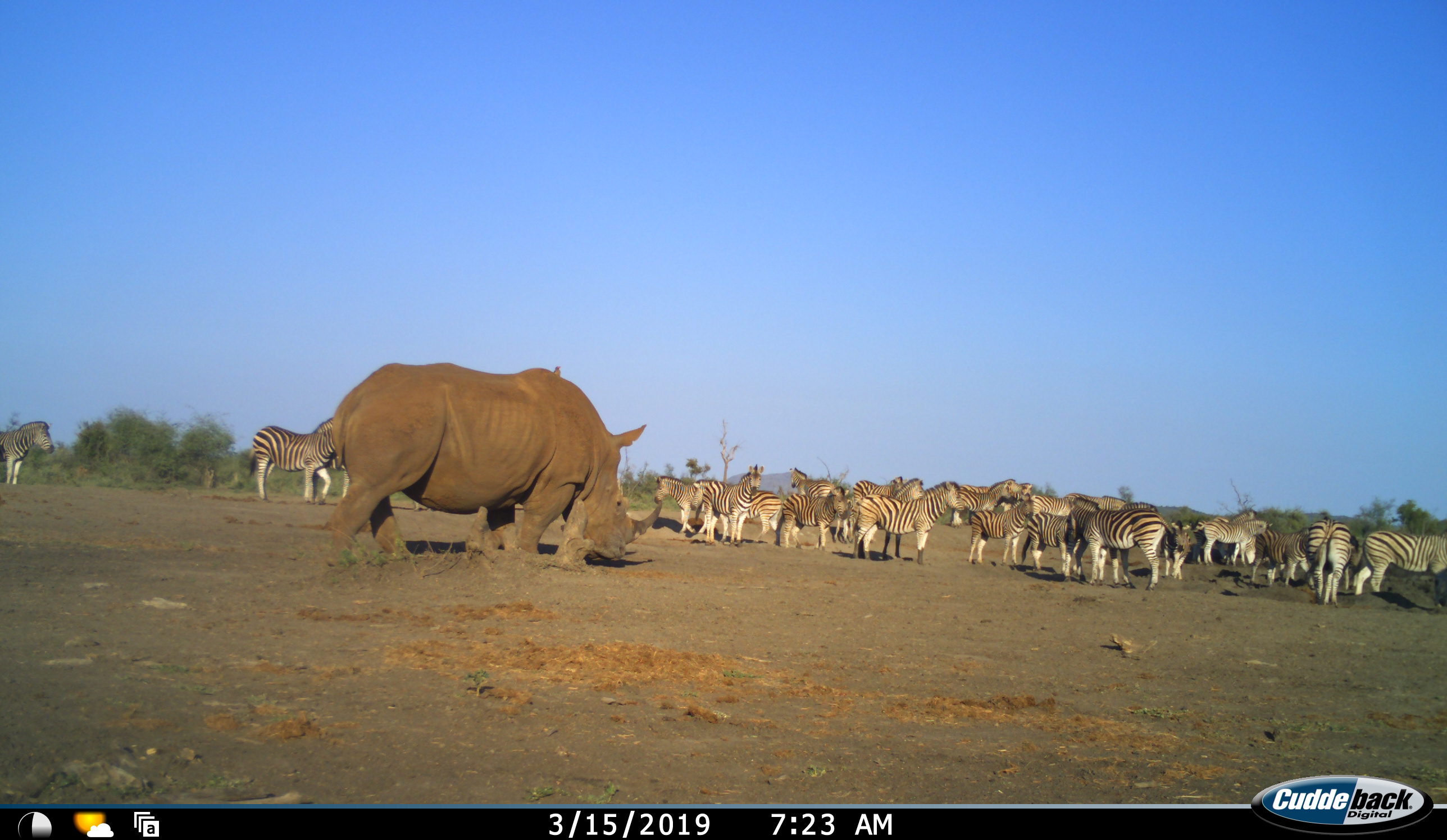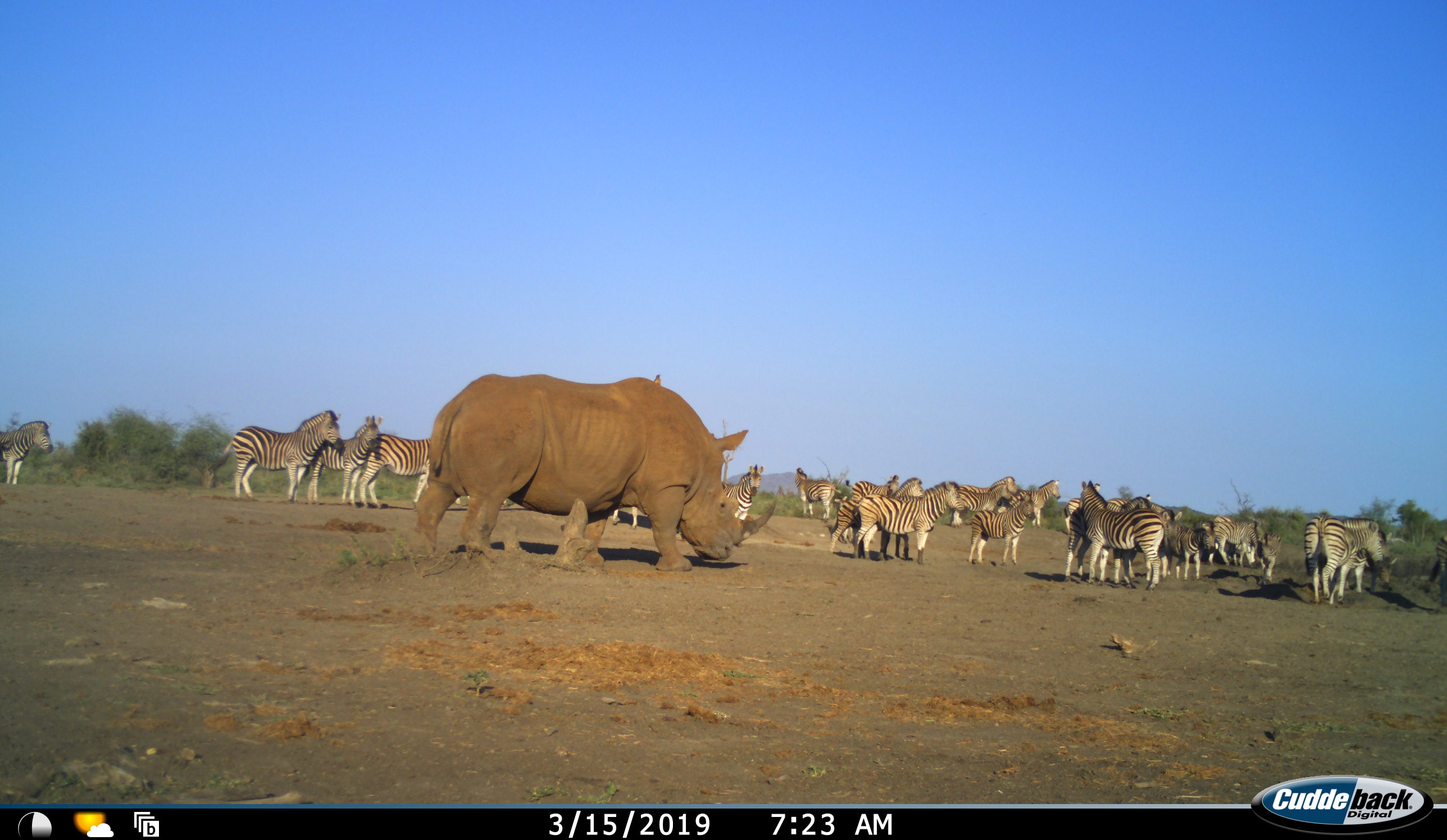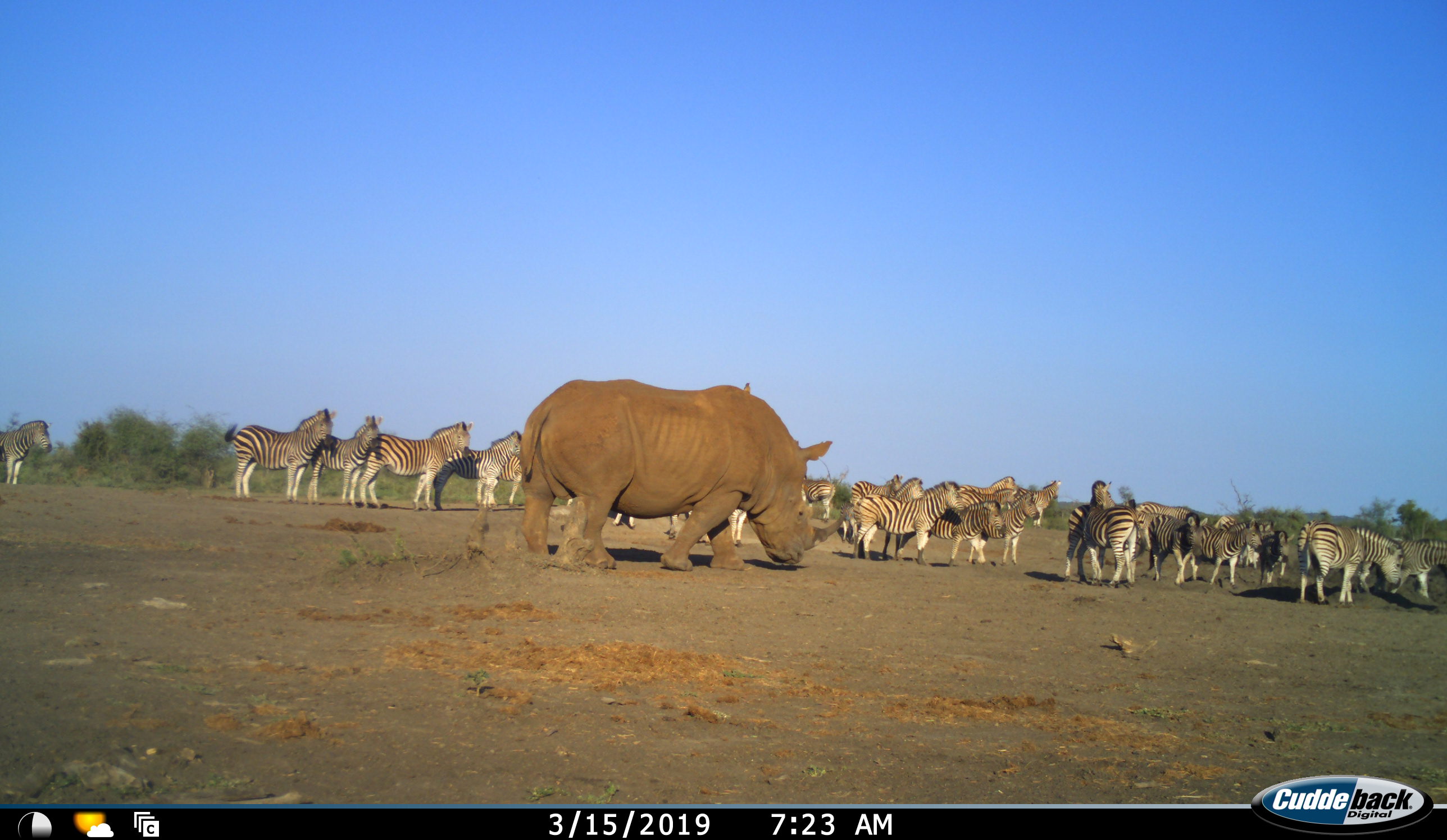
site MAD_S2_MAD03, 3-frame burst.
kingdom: Animalia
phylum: Chordata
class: Mammalia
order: Perissodactyla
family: Rhinocerotidae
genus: Ceratotherium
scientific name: Ceratotherium simum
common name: white rhinoceros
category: rhinoceroswhite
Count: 1.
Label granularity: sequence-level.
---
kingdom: Animalia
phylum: Chordata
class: Mammalia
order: Perissodactyla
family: Equidae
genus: Equus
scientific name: Equus quagga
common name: plains zebra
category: zebraplains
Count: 11-50.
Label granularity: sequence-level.